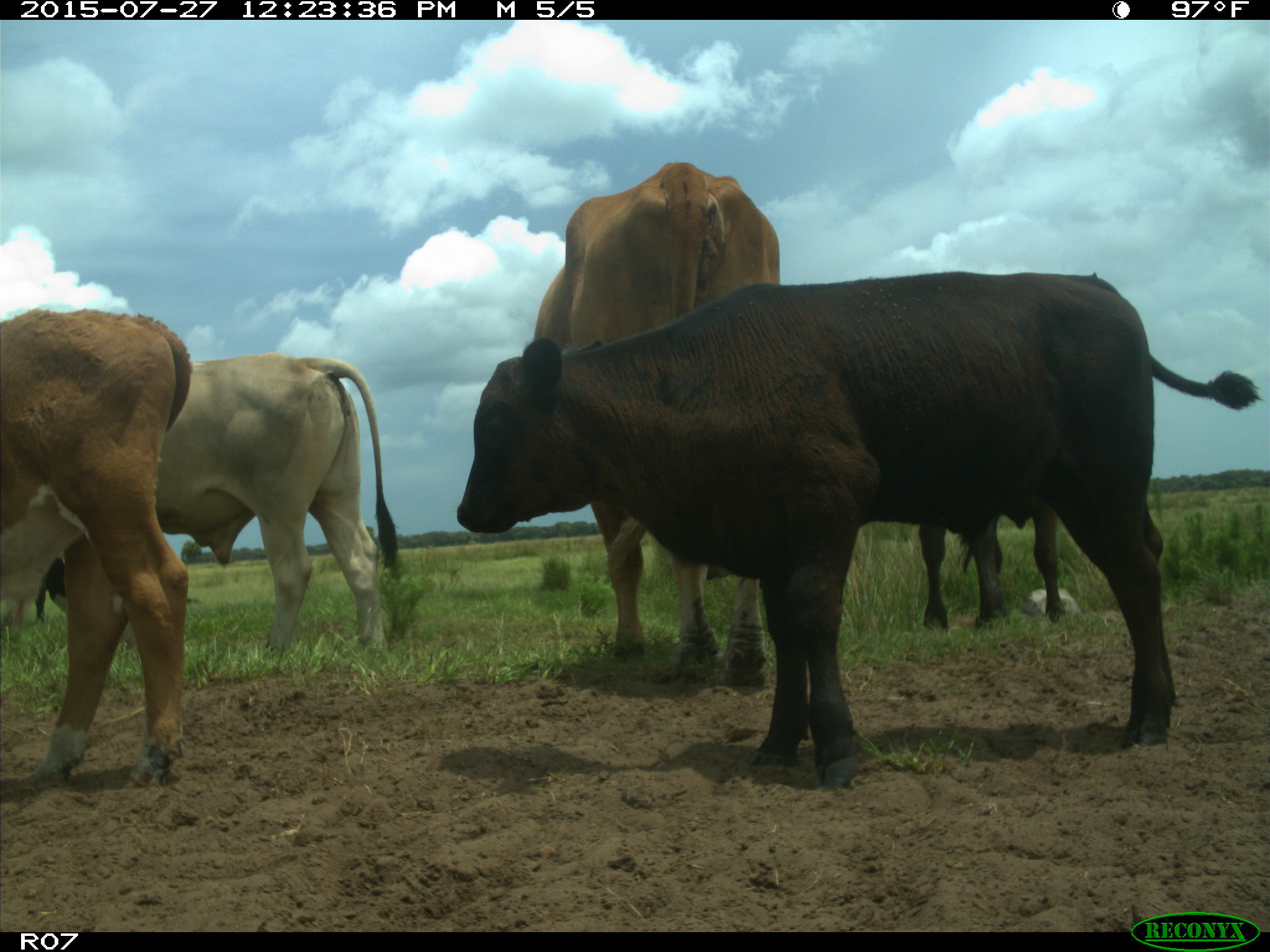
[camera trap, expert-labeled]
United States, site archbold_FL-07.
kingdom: Animalia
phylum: Chordata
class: Mammalia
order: Artiodactyla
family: Bovidae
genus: Bos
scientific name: Bos taurus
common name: domestic cow